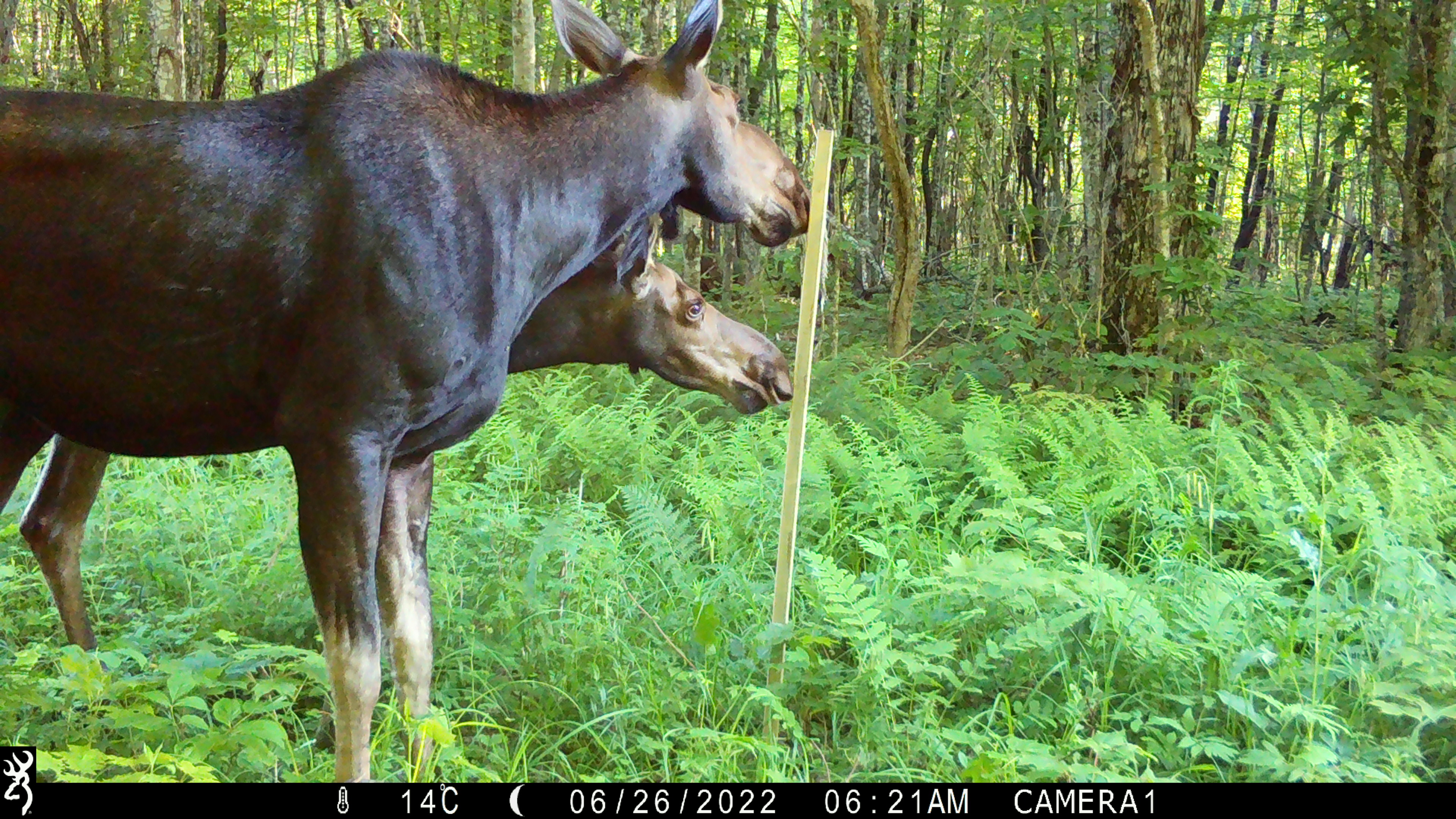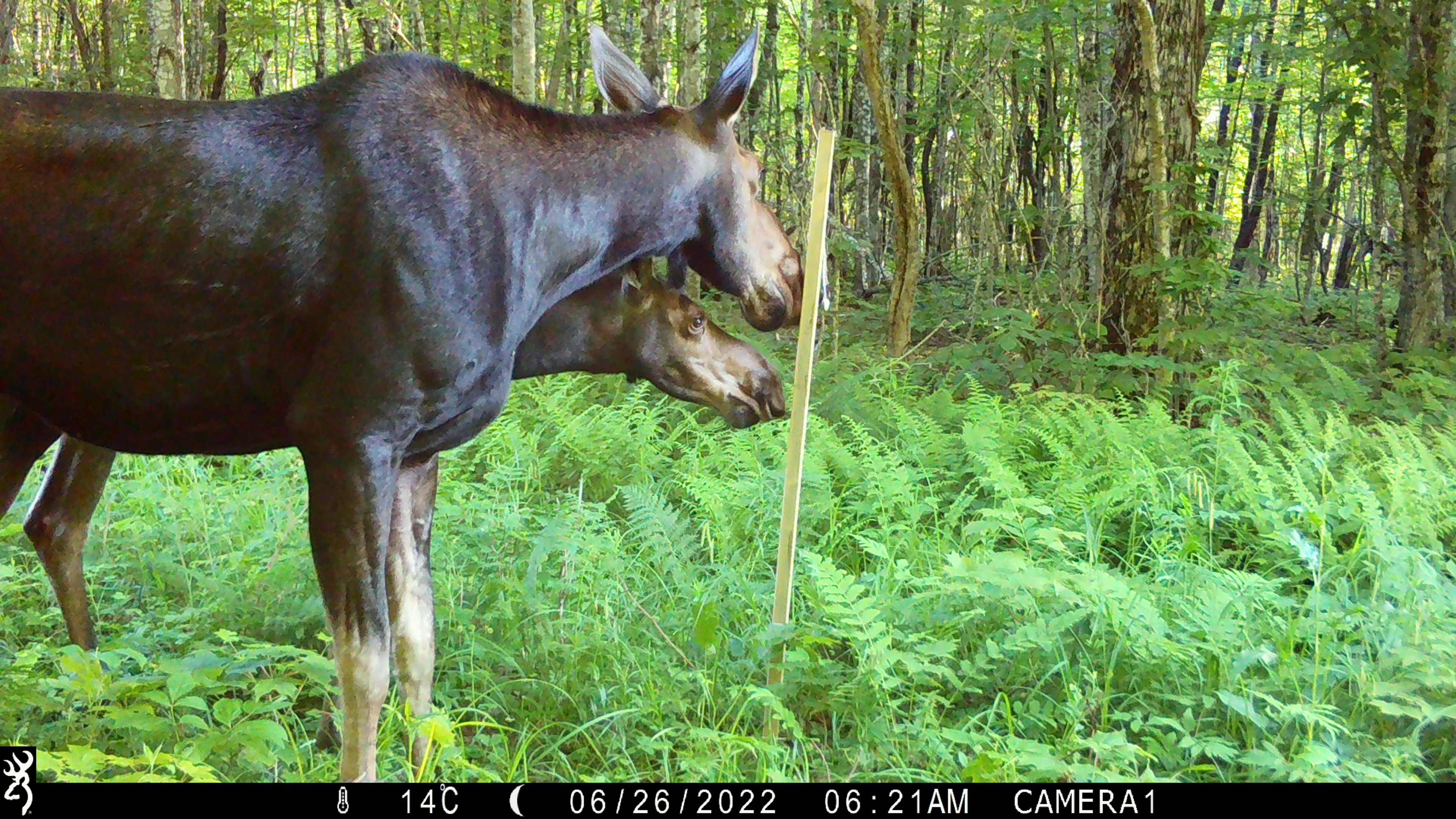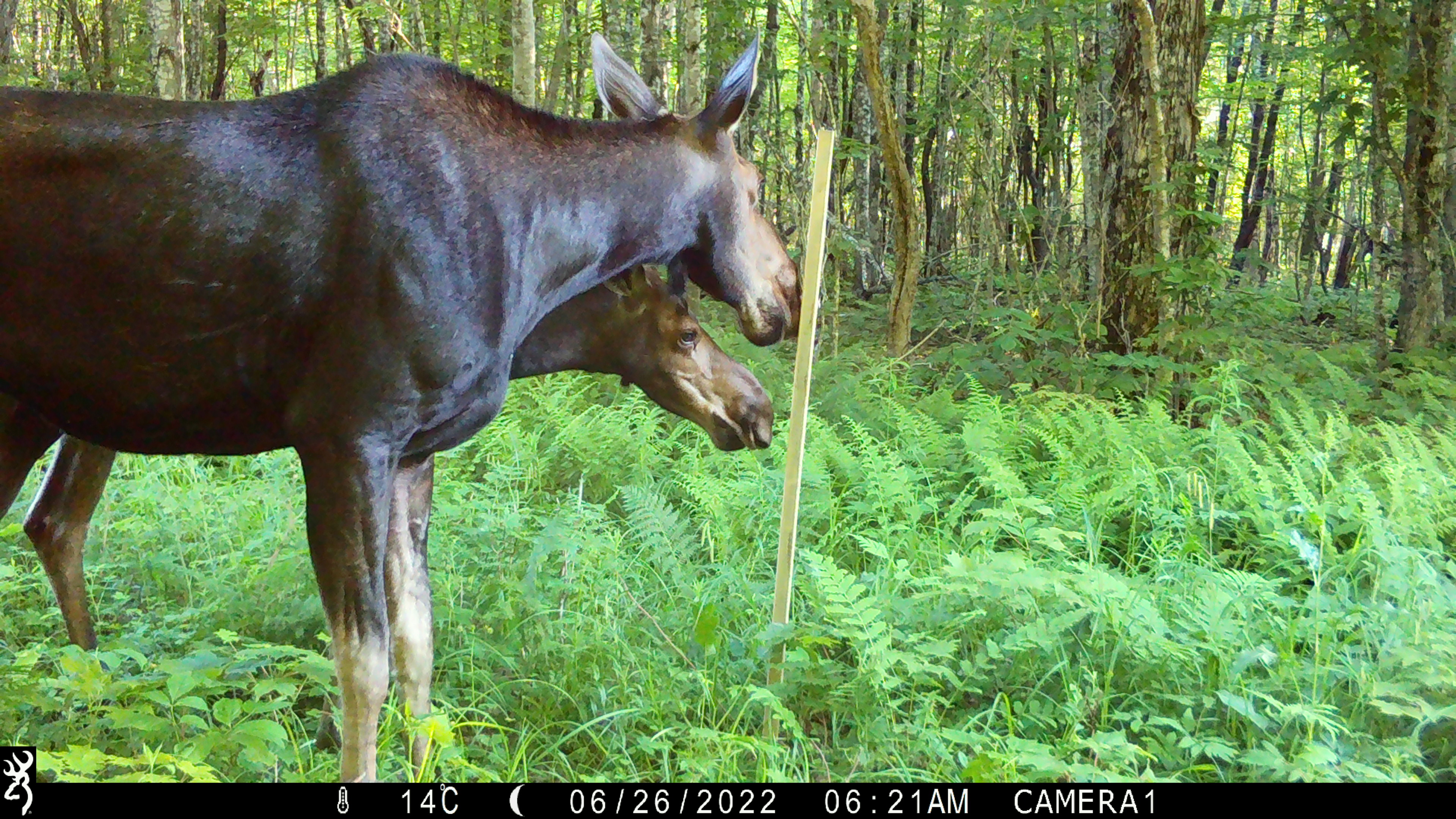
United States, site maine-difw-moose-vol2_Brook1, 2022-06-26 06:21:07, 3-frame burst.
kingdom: Animalia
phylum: Chordata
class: Mammalia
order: Artiodactyla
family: Cervidae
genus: Alces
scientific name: Alces alces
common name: moose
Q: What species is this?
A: Moose (Alces alces).